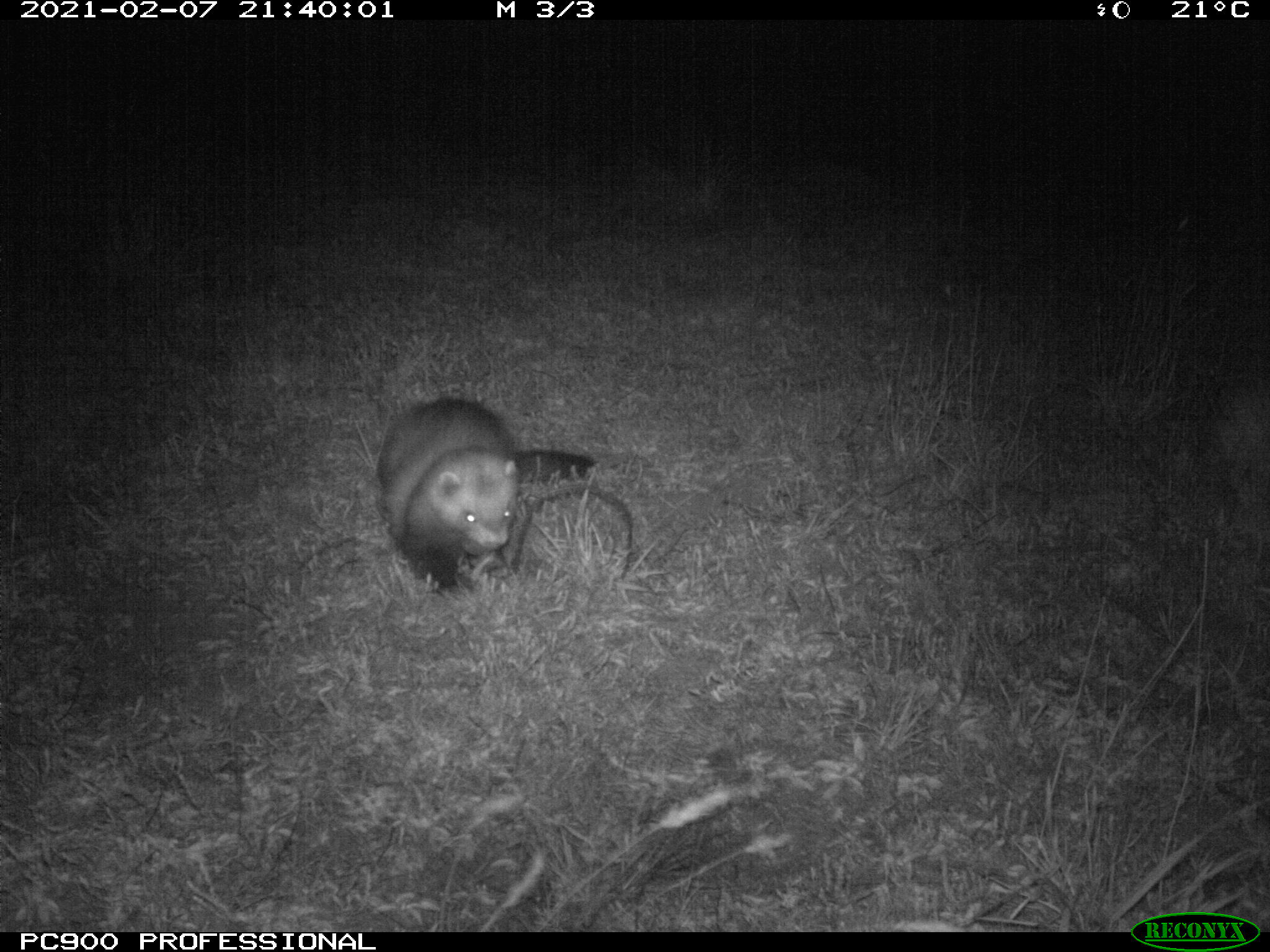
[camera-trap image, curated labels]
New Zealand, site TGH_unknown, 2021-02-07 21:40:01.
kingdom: Animalia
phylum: Chordata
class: Mammalia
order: Carnivora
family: Mustelidae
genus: Mustela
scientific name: Mustela furo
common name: ferret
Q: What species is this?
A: Ferret (Mustela furo).